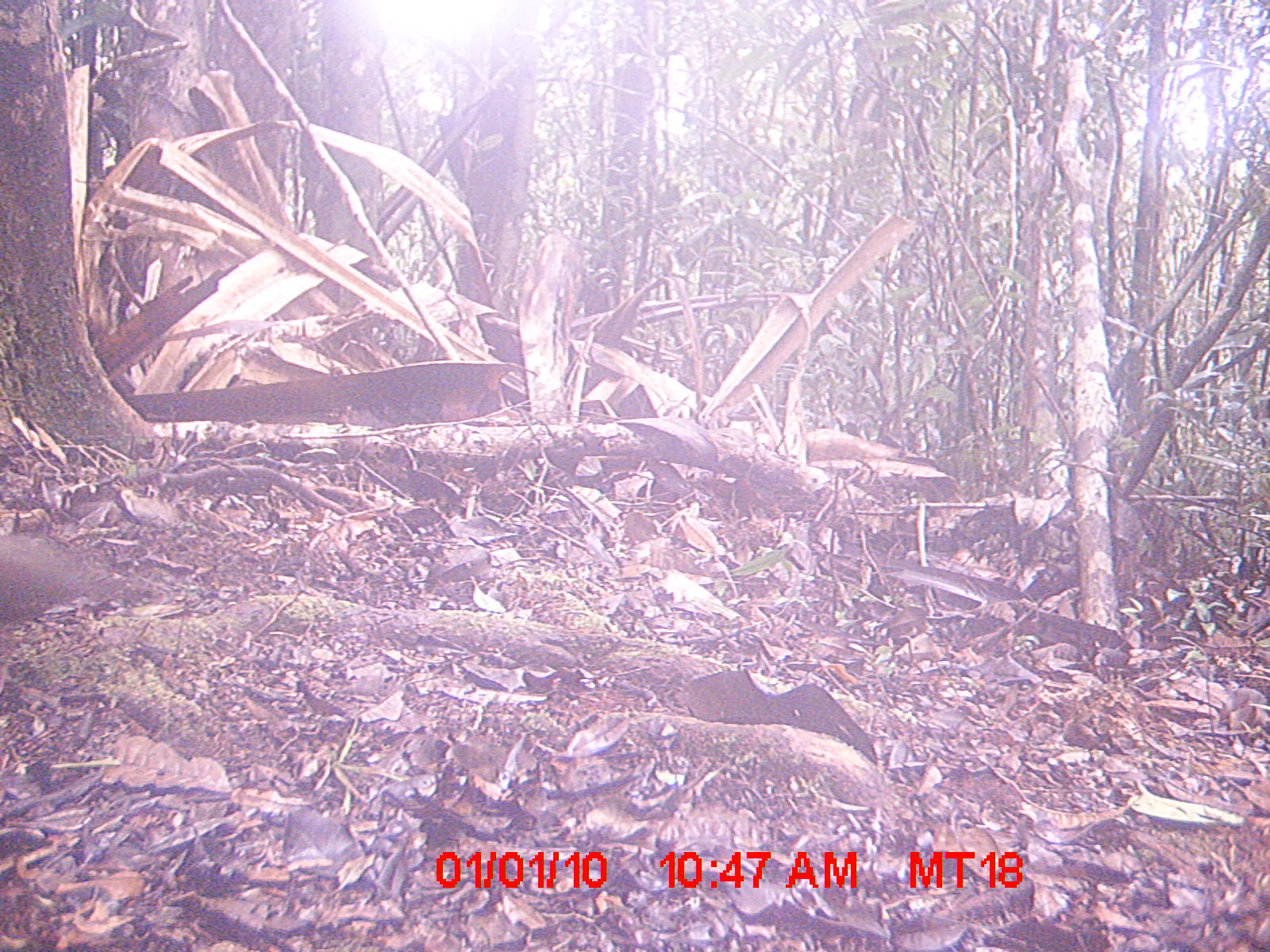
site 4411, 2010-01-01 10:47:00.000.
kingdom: Animalia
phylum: Chordata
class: Aves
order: Columbiformes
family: Columbidae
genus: Streptopelia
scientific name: Streptopelia picturata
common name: malagasy turtle dove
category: nesoenas picturata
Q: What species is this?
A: Nesoenas picturata (malagasy turtle dove) (Streptopelia picturata).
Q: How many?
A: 1.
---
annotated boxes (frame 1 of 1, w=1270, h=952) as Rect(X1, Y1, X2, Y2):
nesoenas picturata: Rect(0, 535, 165, 697)